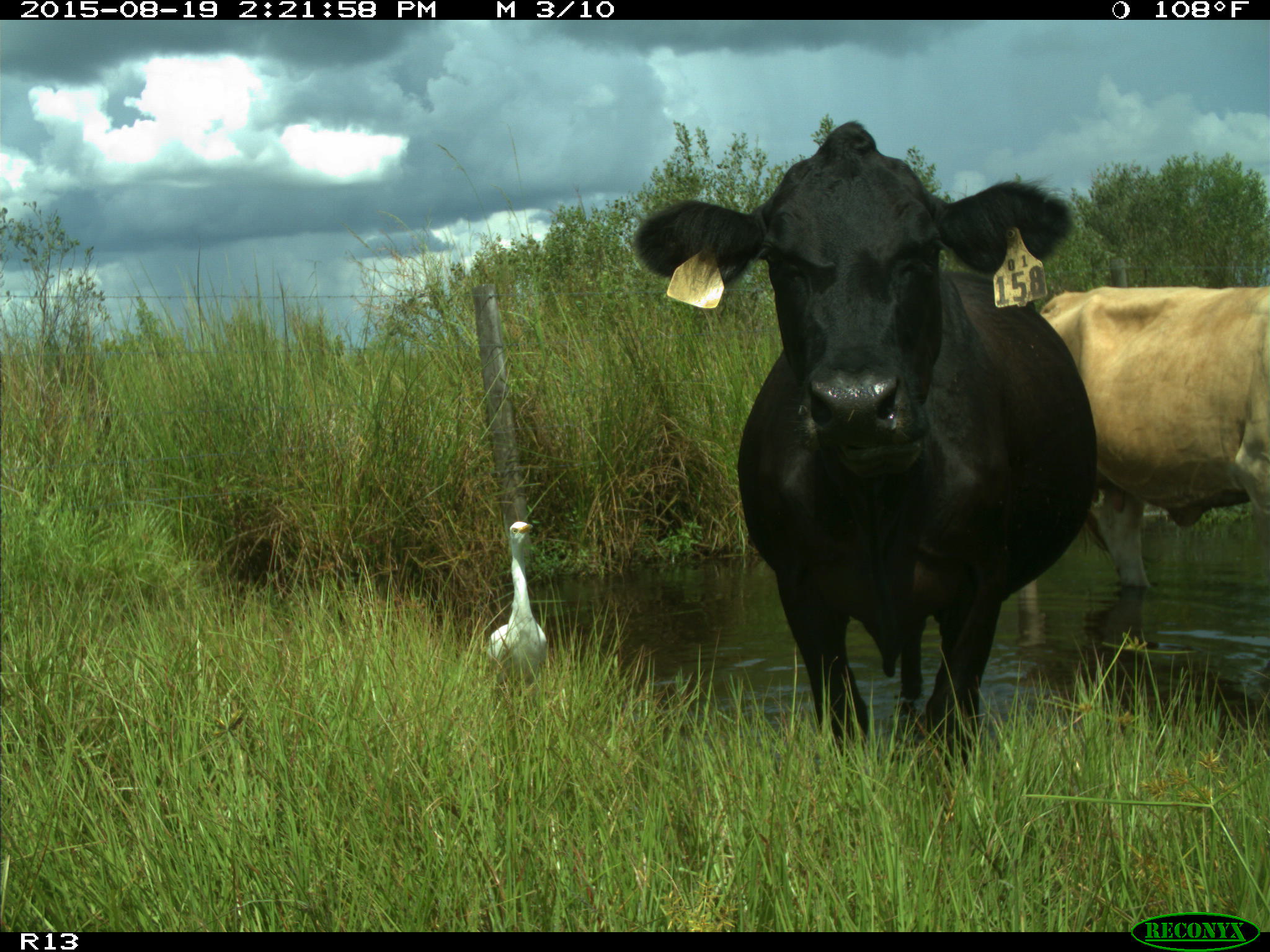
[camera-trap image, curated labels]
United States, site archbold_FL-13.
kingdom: Animalia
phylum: Chordata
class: Mammalia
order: Artiodactyla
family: Bovidae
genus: Bos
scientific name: Bos taurus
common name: domestic cow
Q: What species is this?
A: Bos taurus (domestic cow).